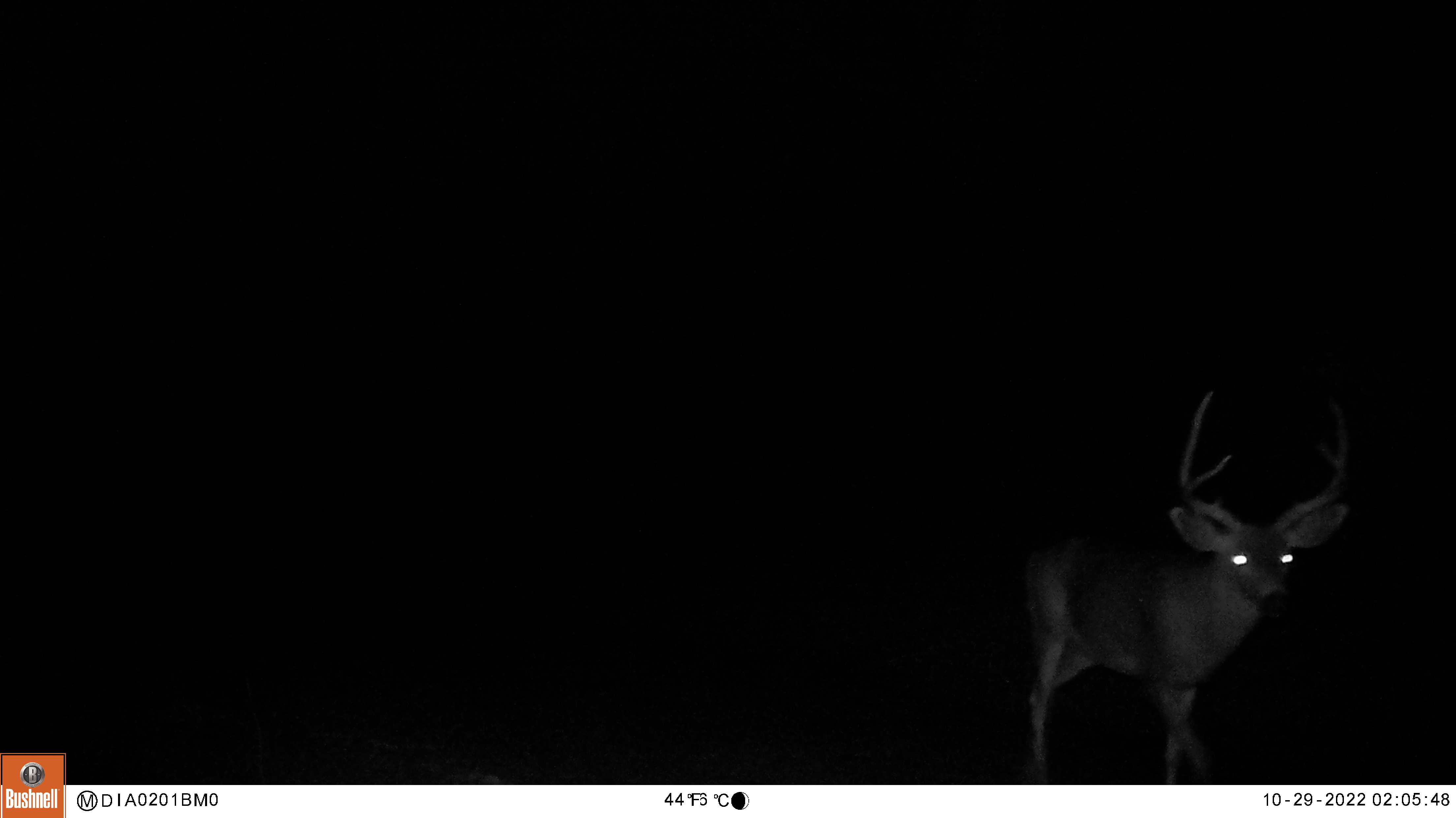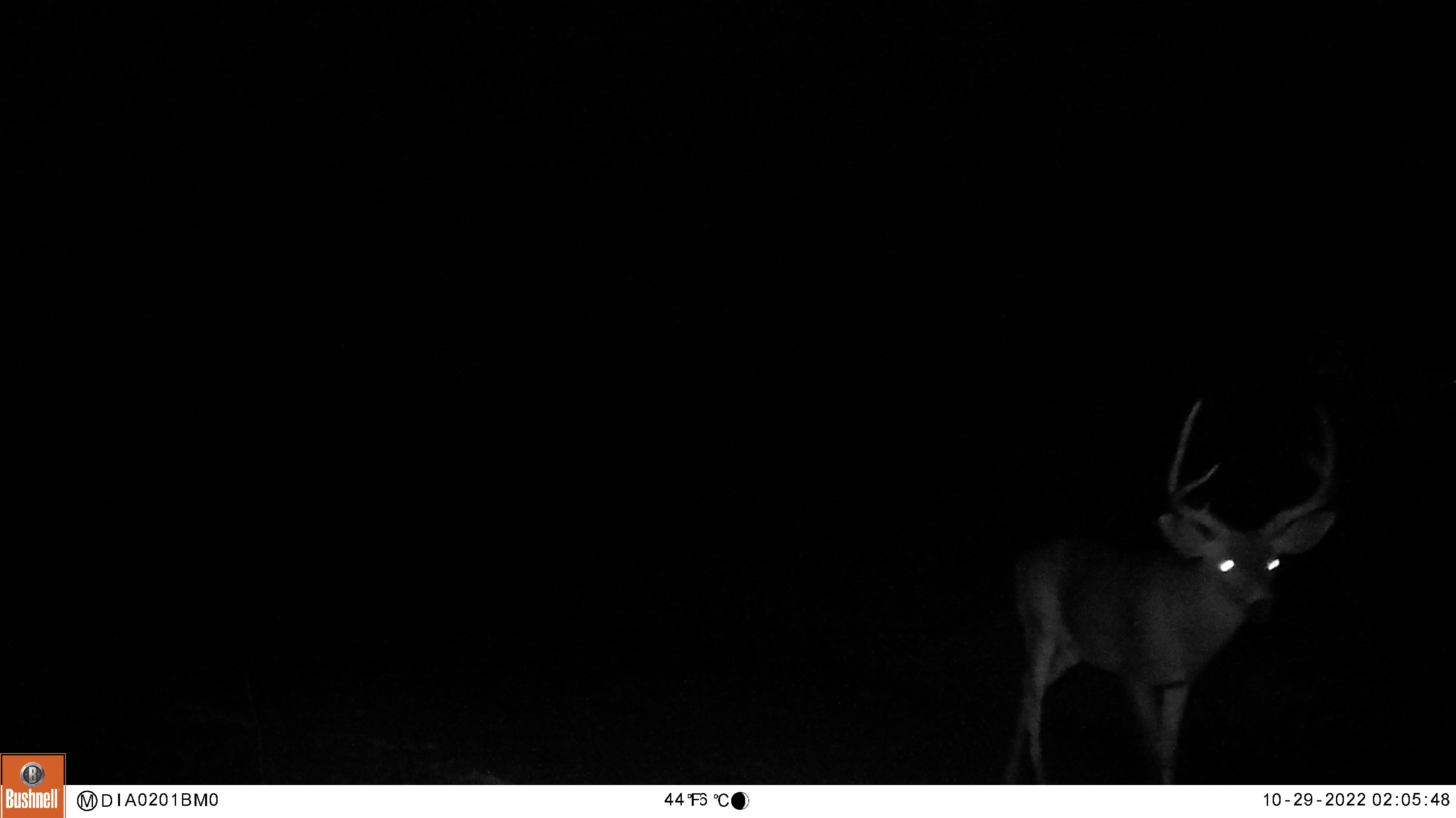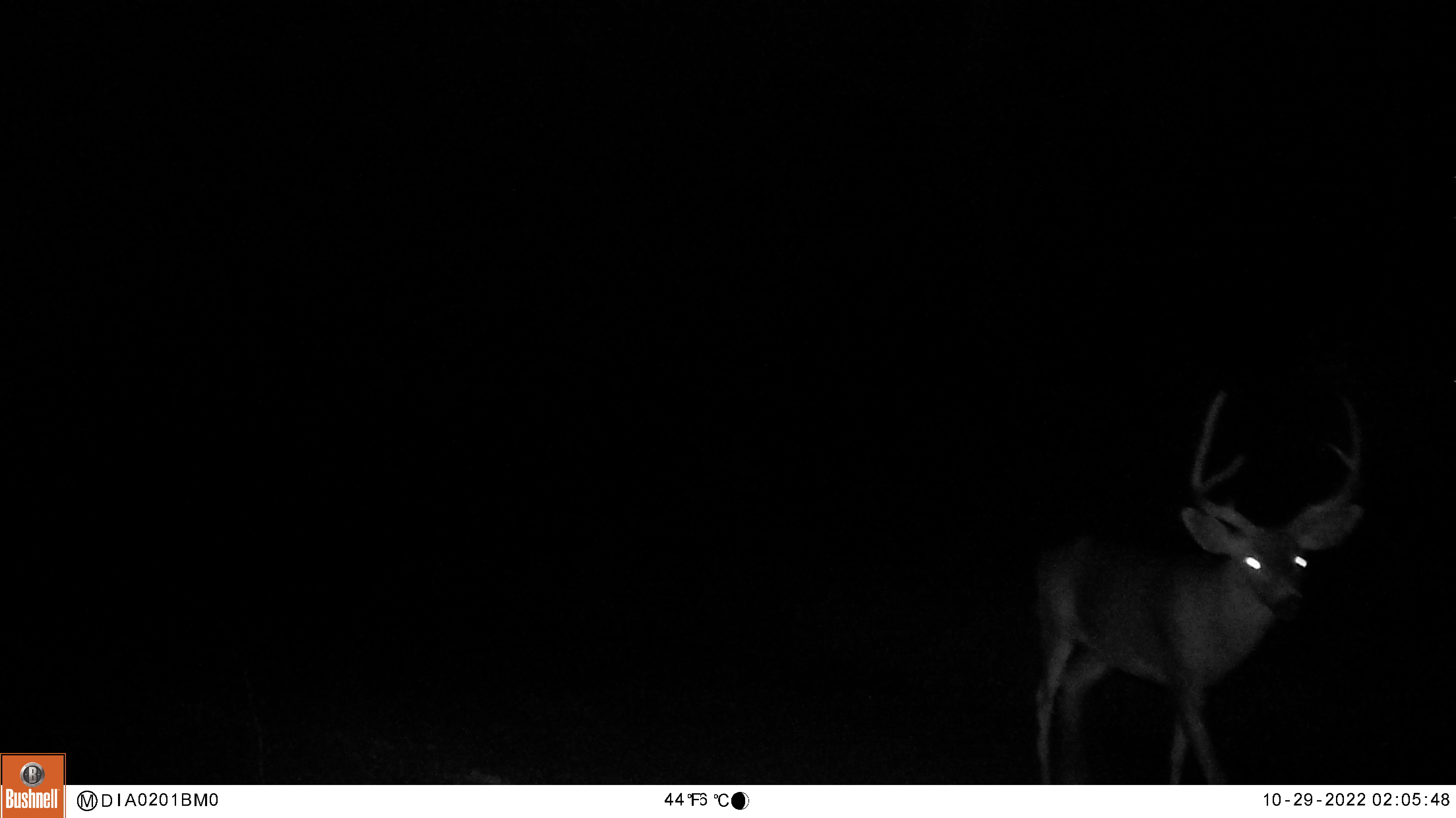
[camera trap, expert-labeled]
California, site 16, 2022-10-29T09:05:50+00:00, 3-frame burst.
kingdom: Animalia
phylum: Chordata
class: Mammalia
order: Artiodactyla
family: Cervidae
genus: Odocoileus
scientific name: Odocoileus hemionus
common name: mule deer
Mule deer (Odocoileus hemionus).